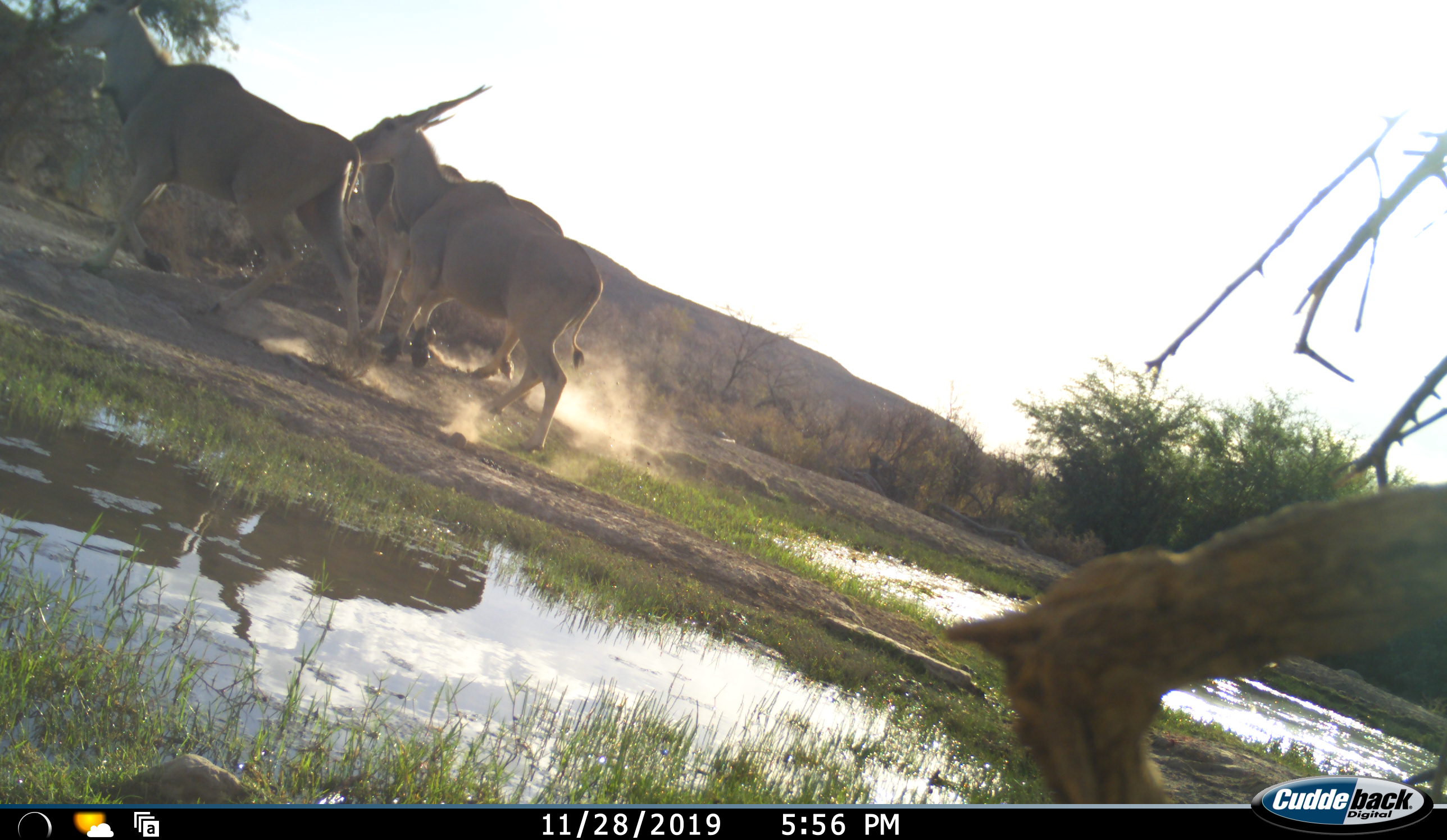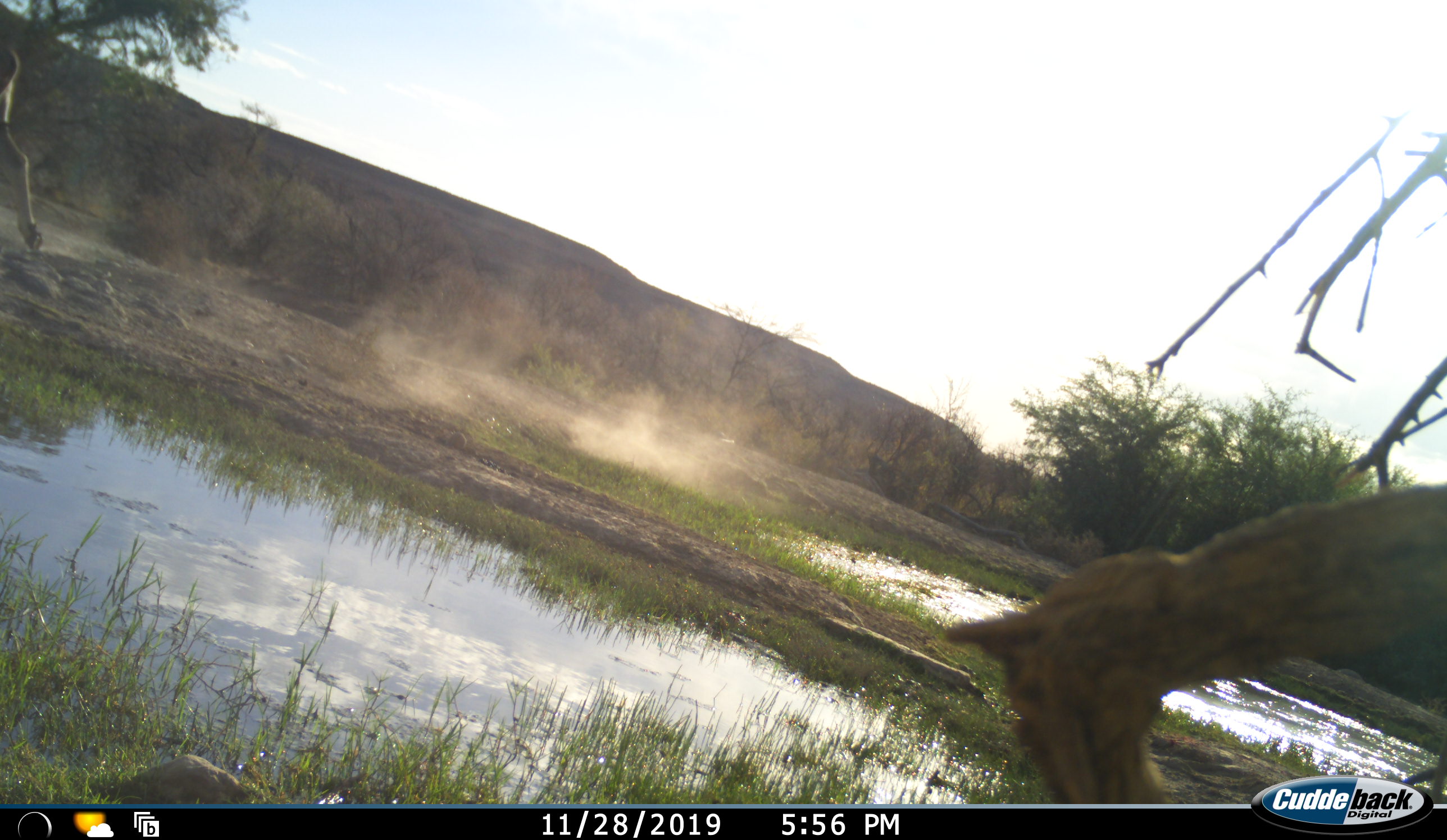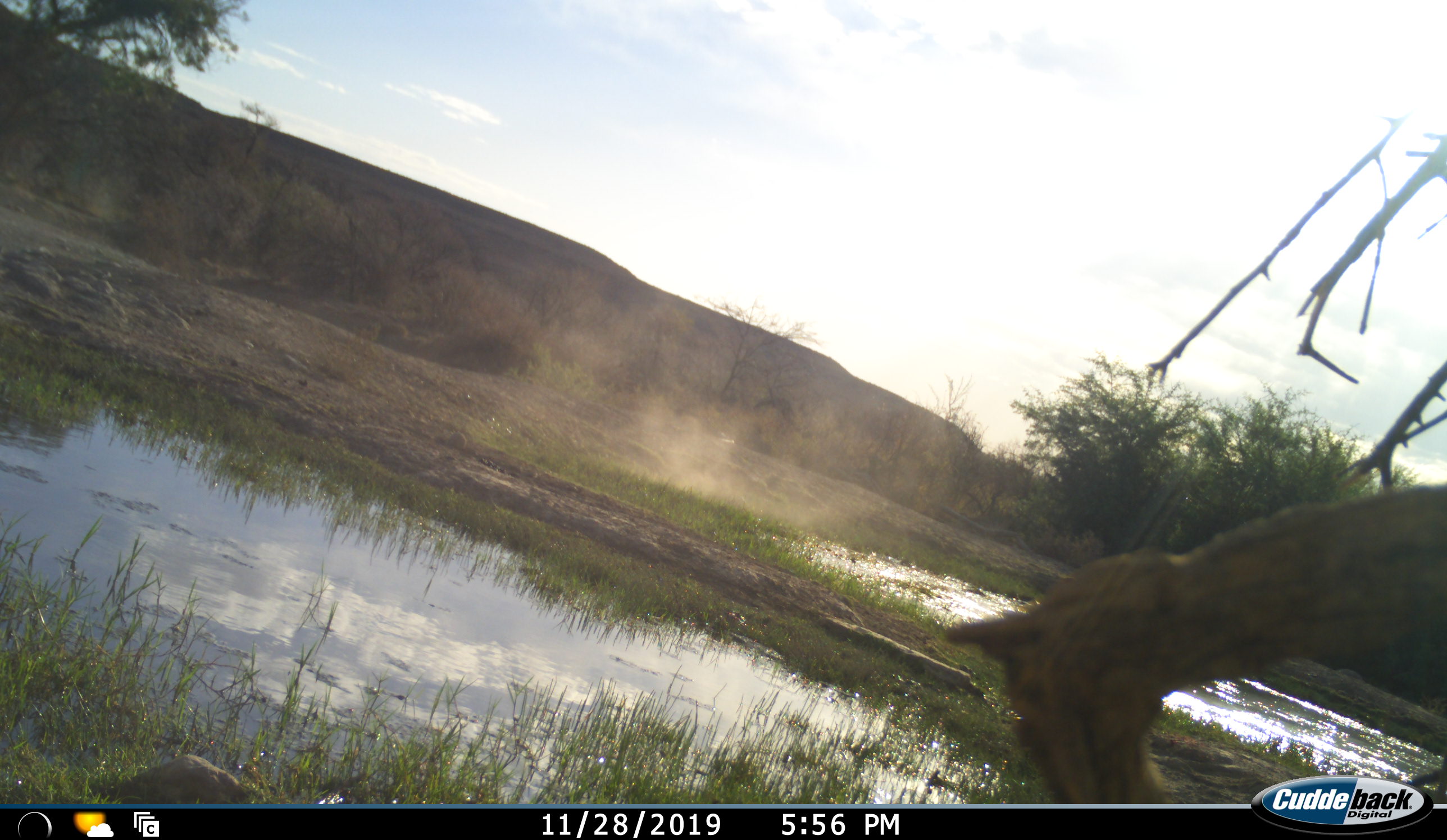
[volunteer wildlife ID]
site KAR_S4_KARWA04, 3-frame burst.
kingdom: Animalia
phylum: Chordata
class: Mammalia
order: Artiodactyla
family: Bovidae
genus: Tragelaphus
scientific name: Tragelaphus oryx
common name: eland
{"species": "eland (Tragelaphus oryx)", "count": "3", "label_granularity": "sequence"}